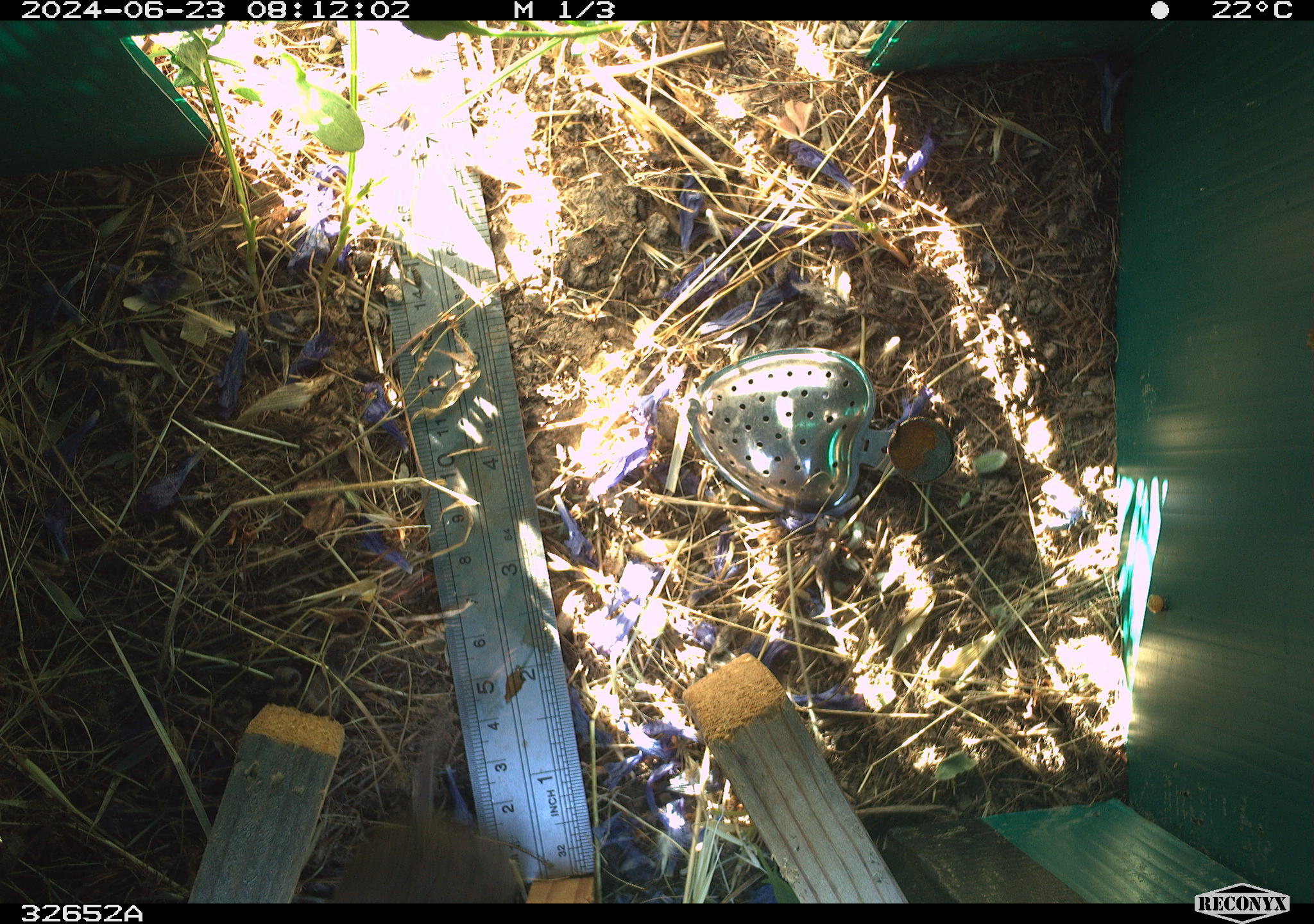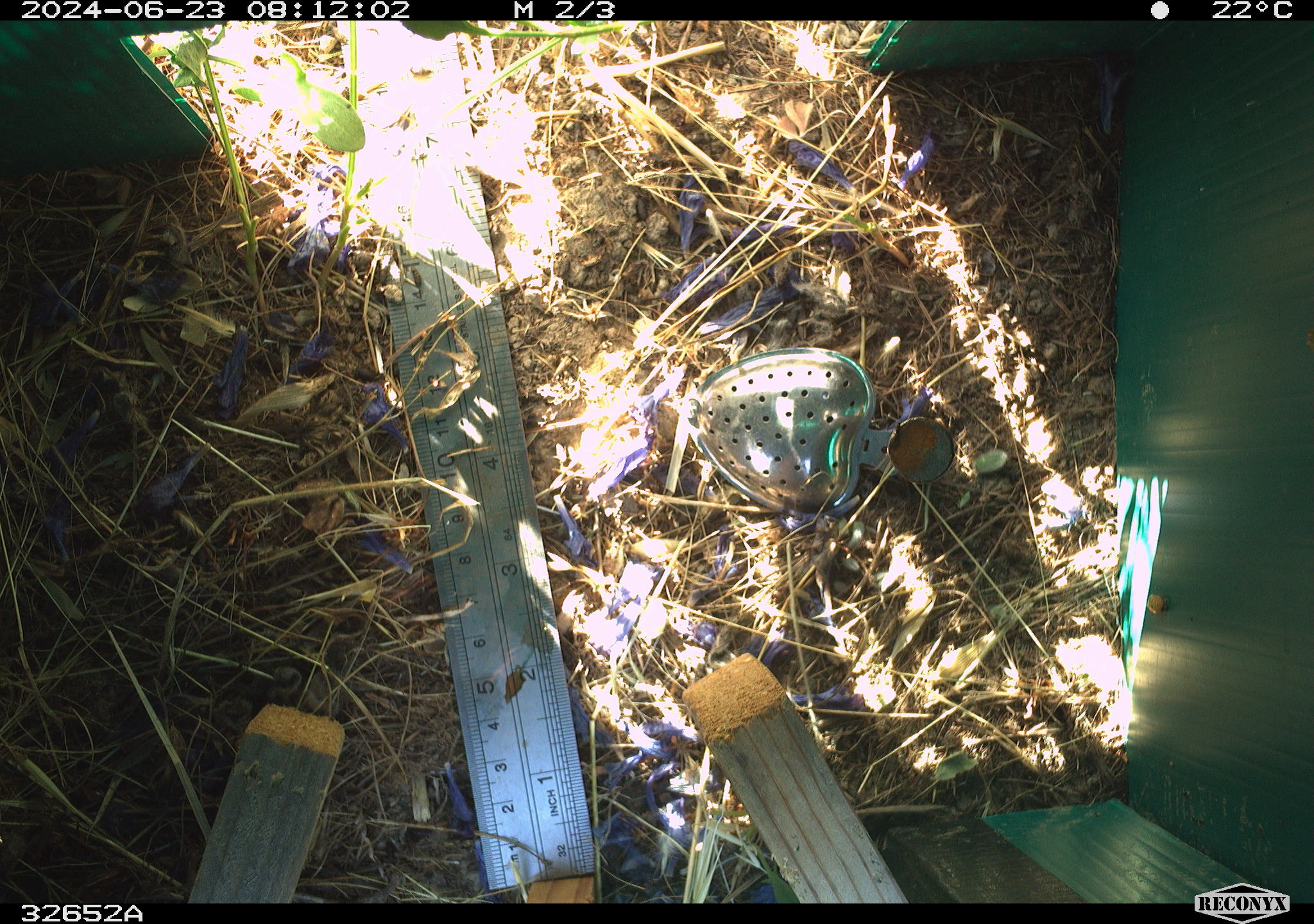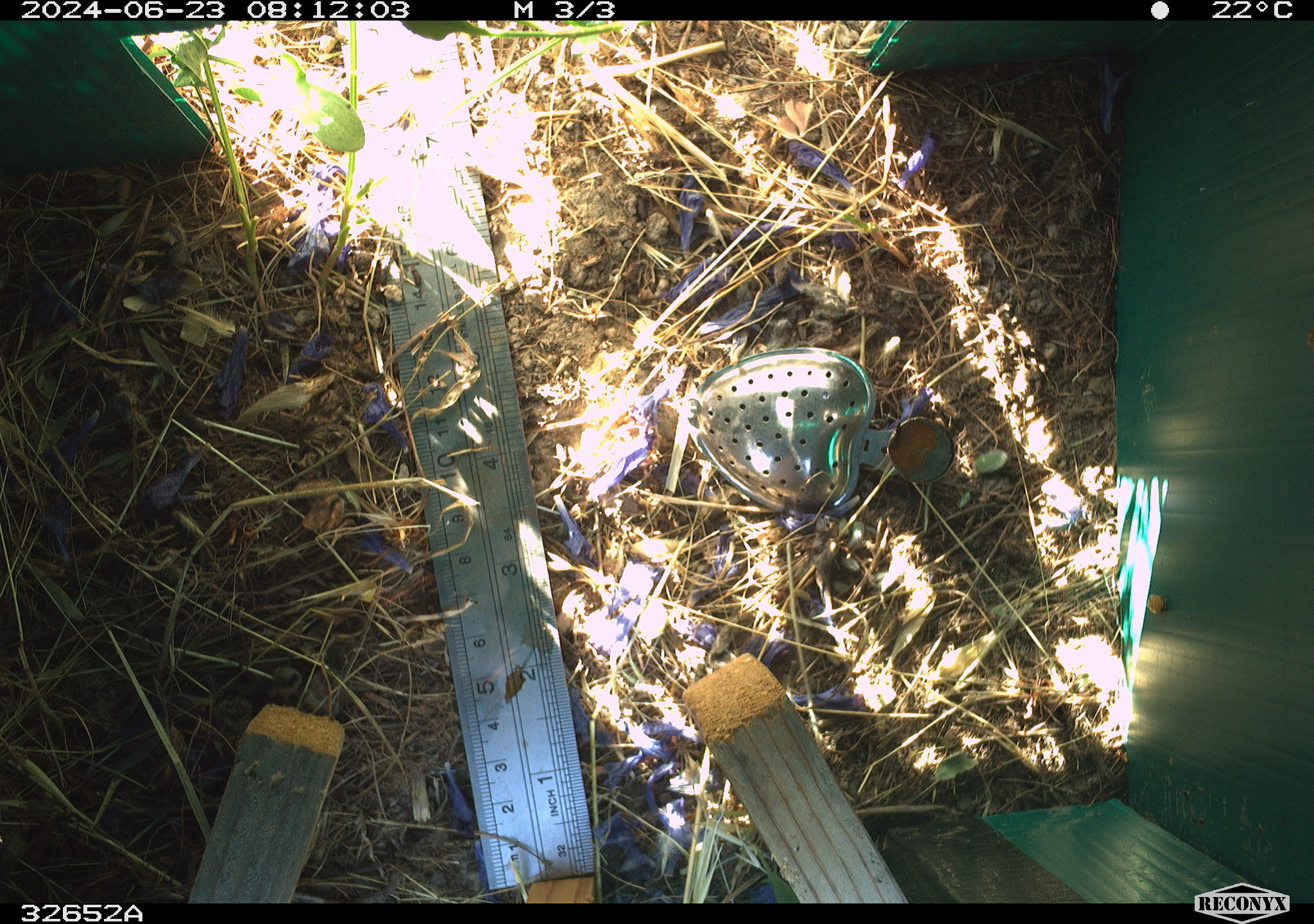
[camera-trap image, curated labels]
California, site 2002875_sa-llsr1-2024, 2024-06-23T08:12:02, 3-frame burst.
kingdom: Animalia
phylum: Chordata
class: Mammalia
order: Rodentia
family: Cricetidae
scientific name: Arvicolinae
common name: voles, lemmings, and muskrats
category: arvicolinae subfamily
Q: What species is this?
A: Arvicolinae subfamily (voles, lemmings, and muskrats) (Arvicolinae).